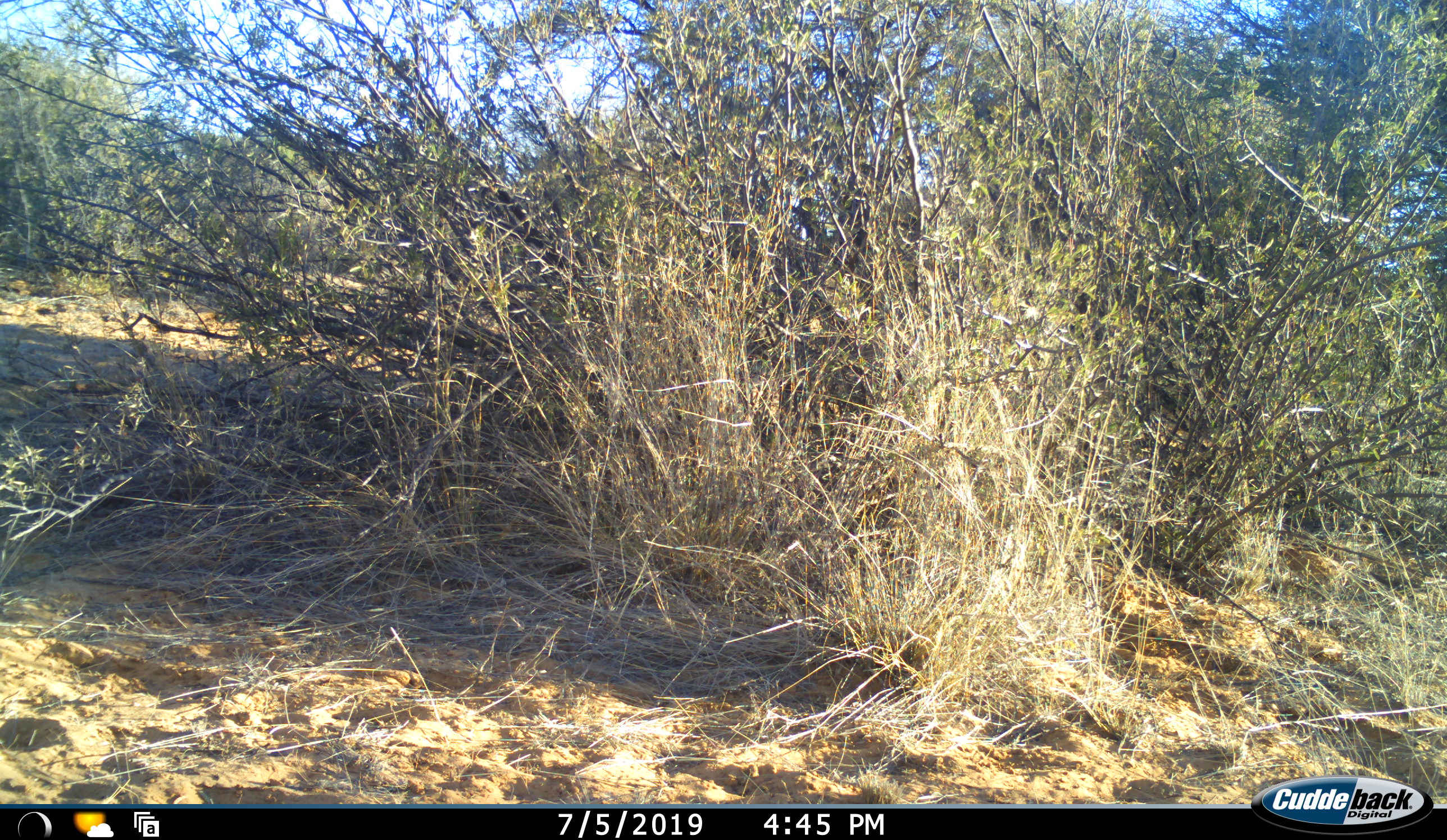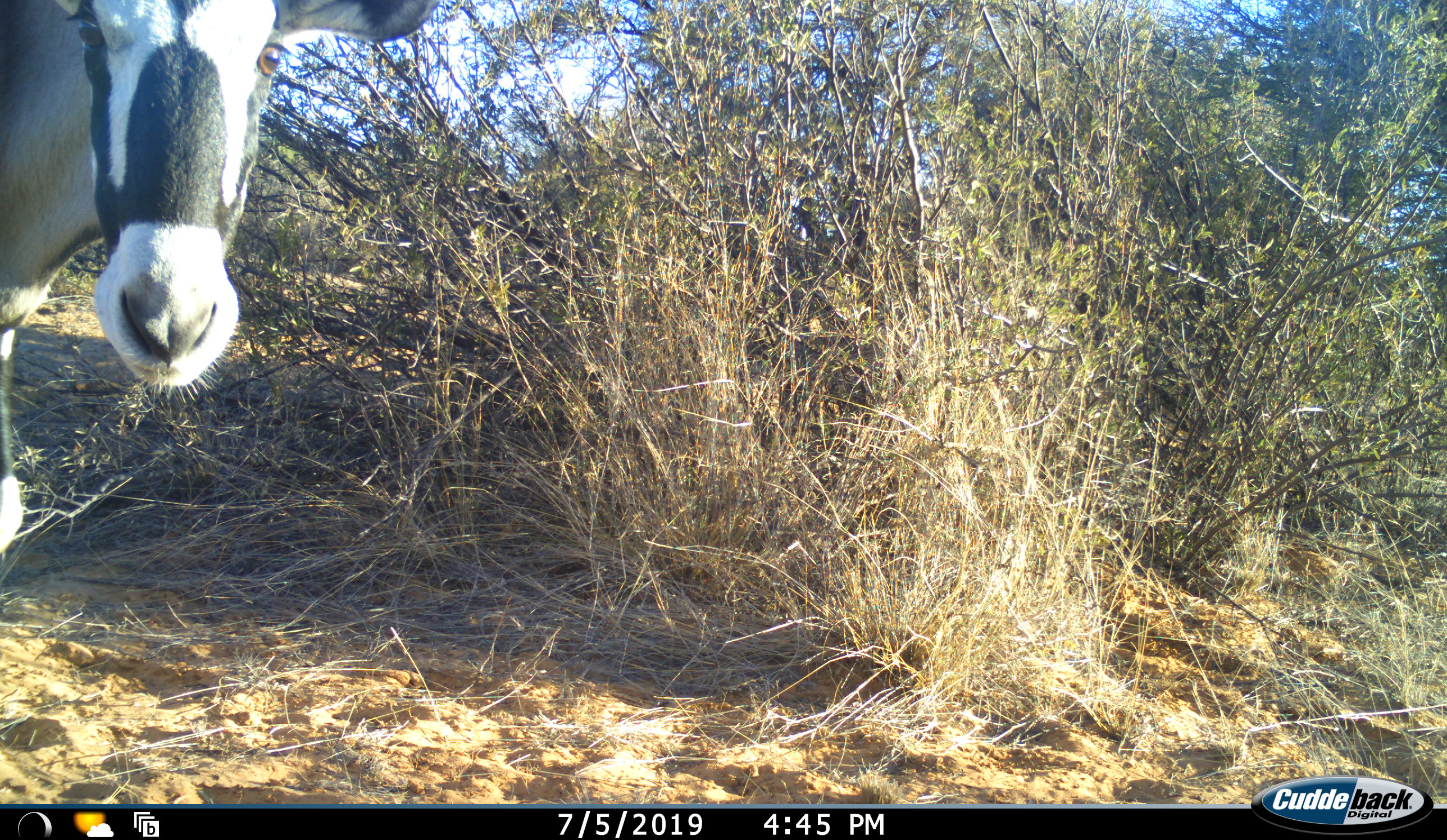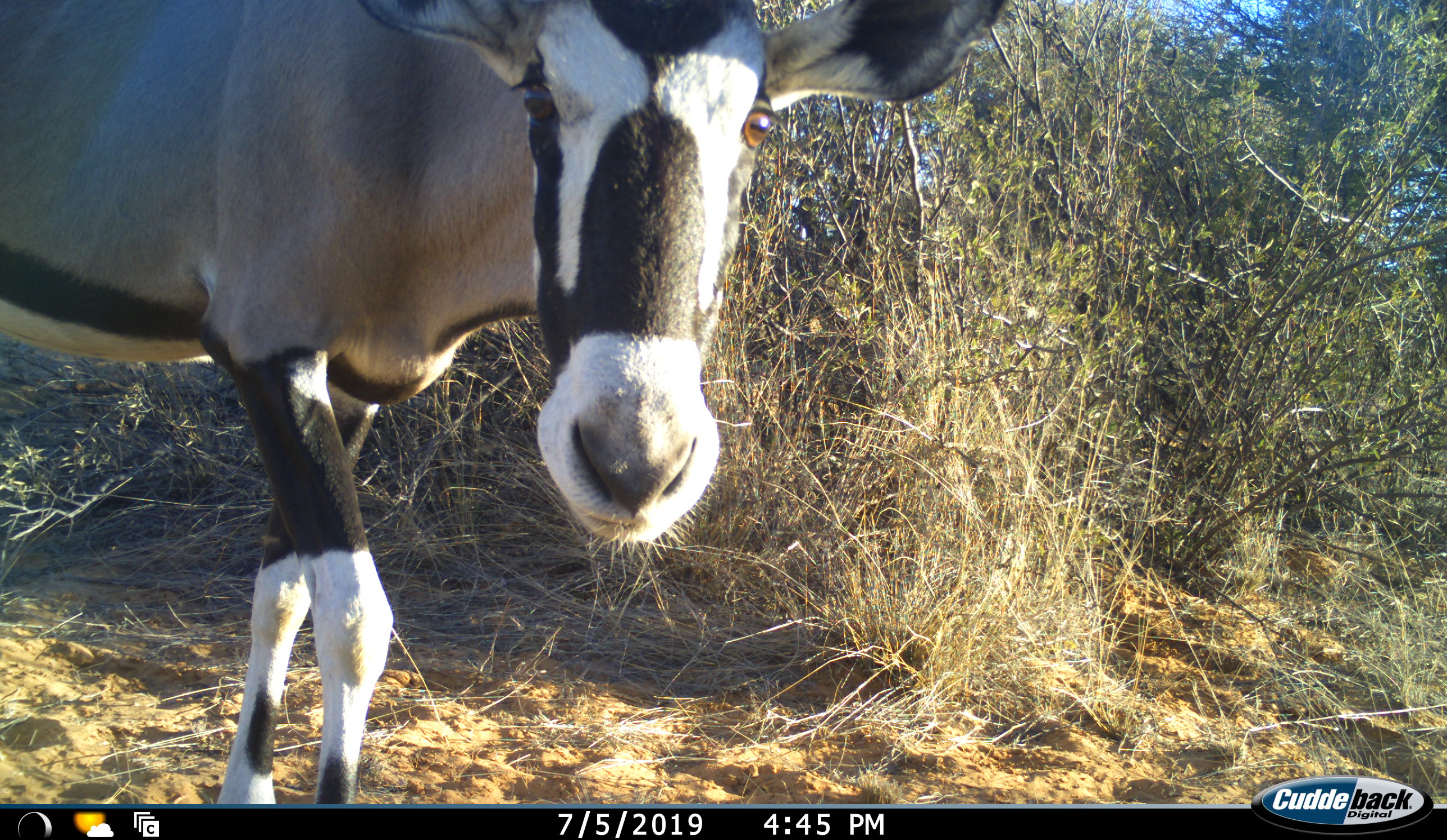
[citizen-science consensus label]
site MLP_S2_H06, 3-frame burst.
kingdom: Animalia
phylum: Chordata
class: Mammalia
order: Artiodactyla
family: Bovidae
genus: Oryx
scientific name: Oryx gazella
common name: gemsbok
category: oryx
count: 1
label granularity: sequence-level